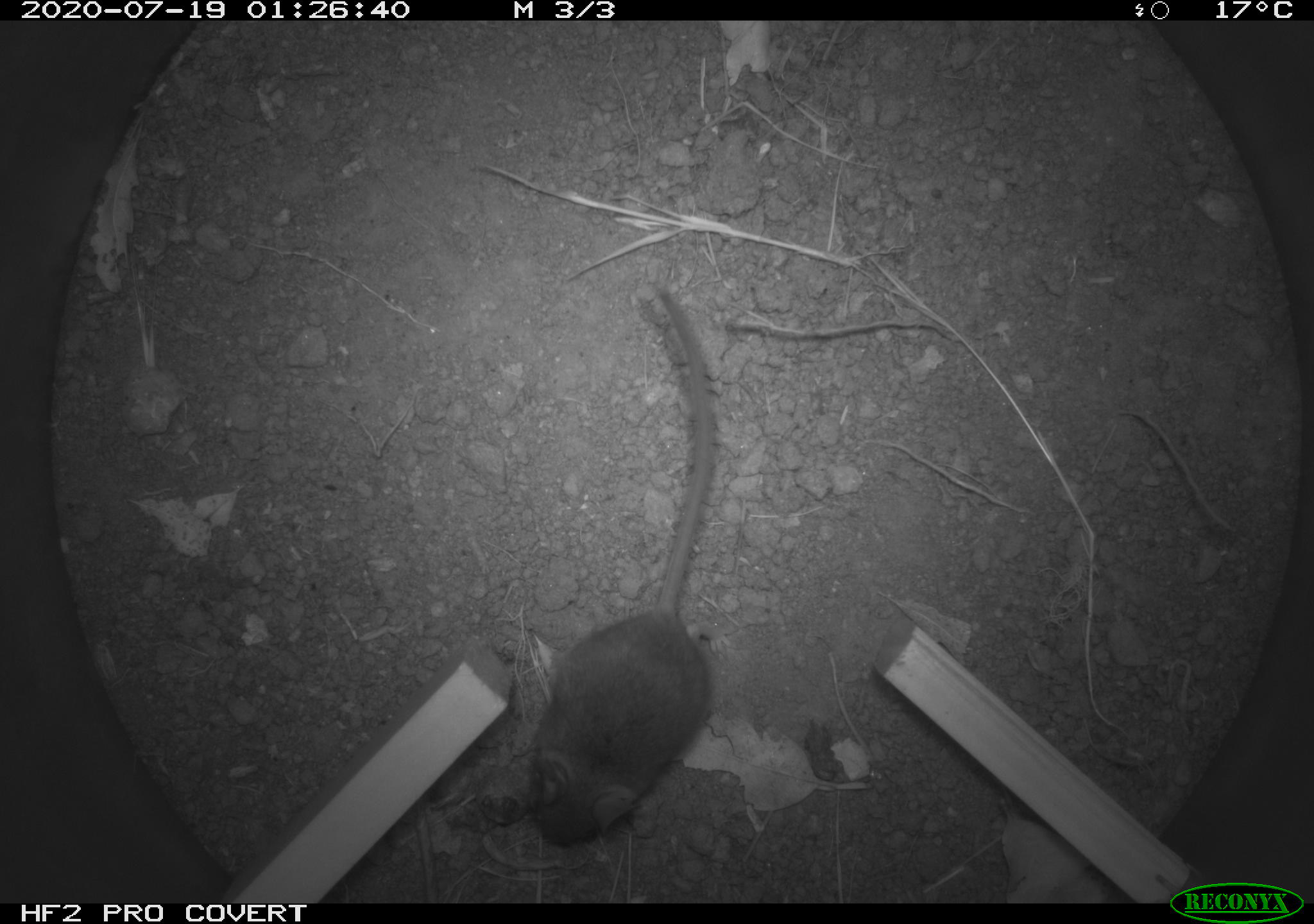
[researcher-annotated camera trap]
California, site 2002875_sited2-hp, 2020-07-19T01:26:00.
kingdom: Animalia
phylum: Chordata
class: Mammalia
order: Rodentia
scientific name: Rodentia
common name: rodent